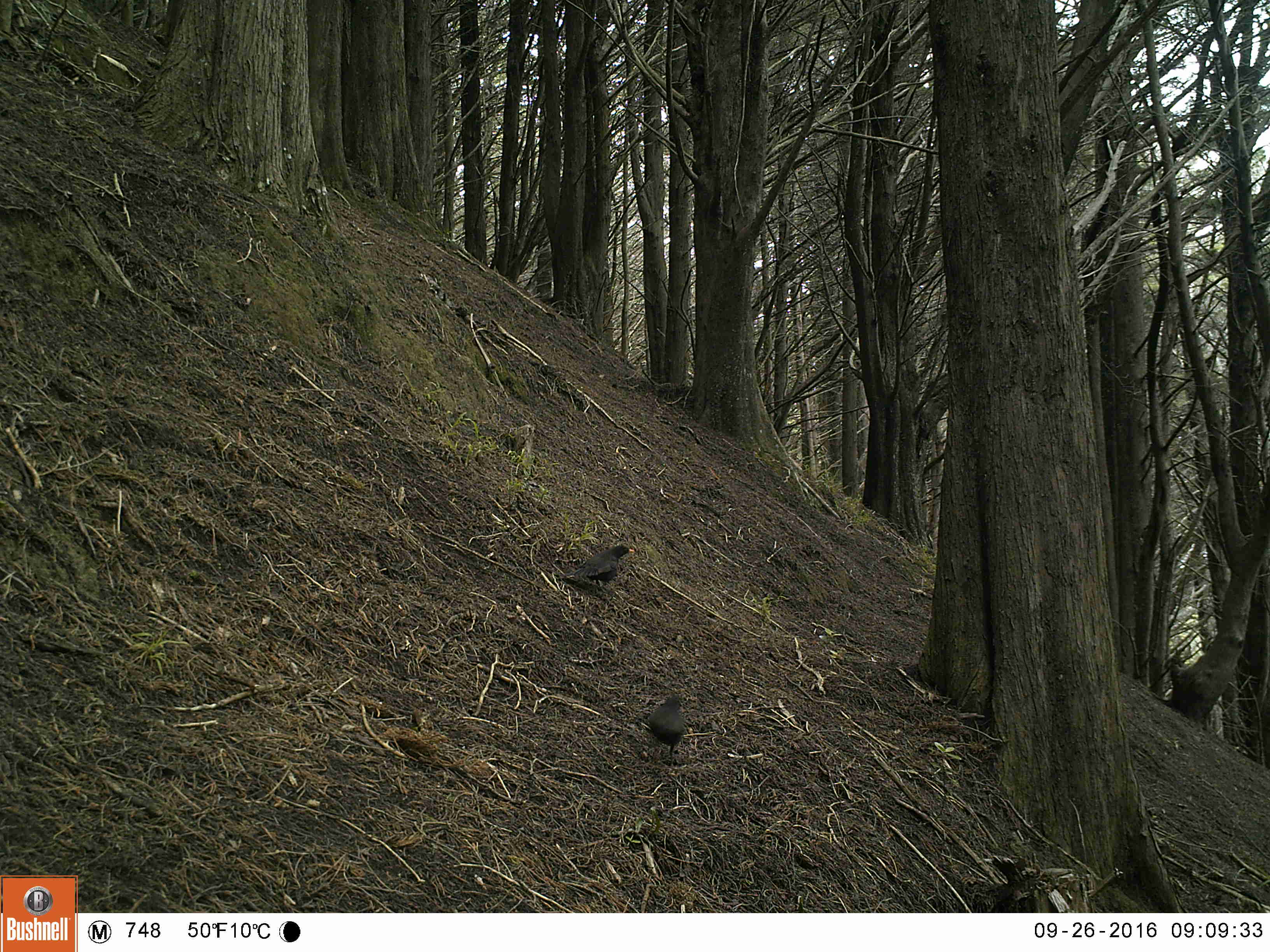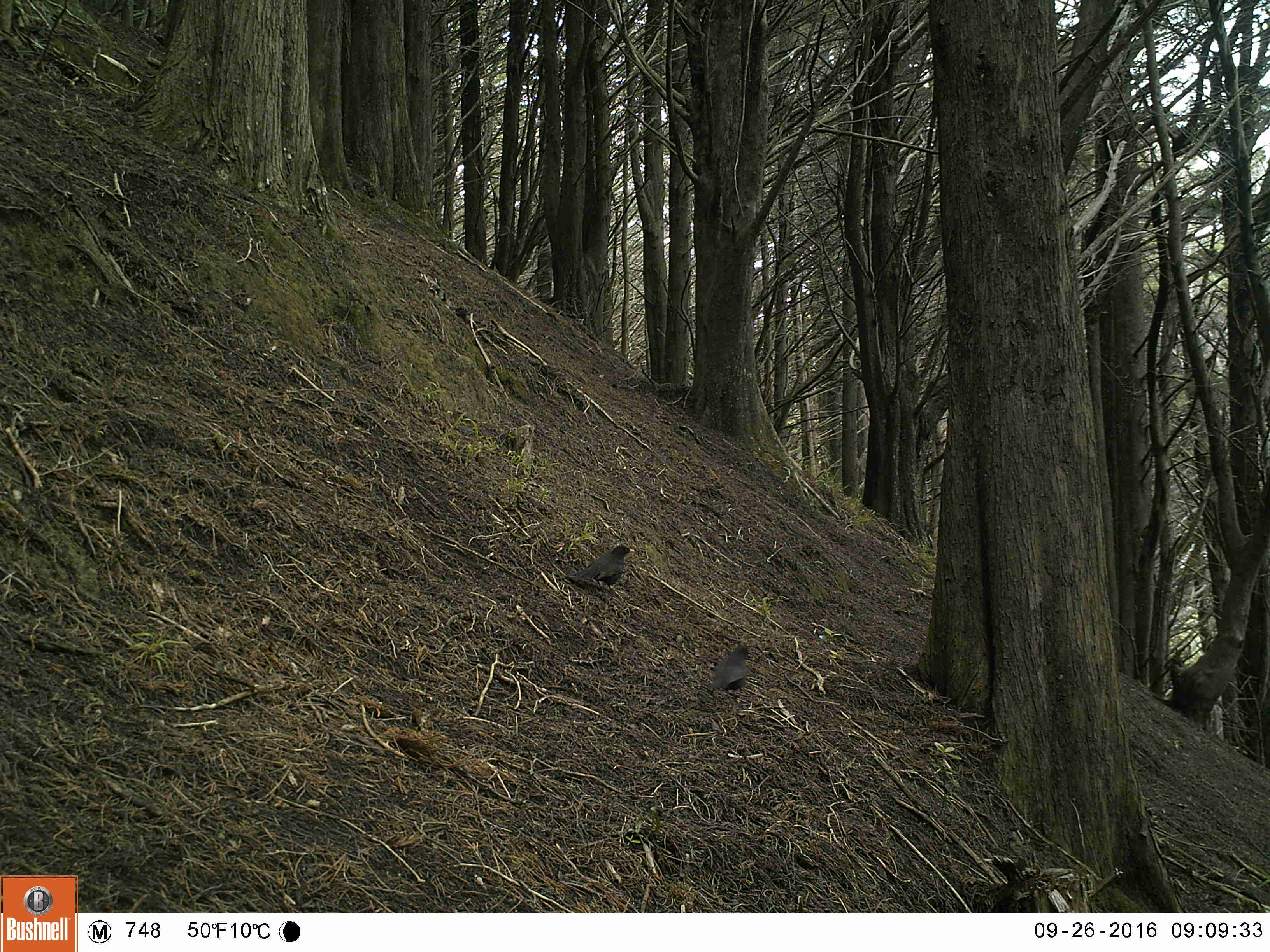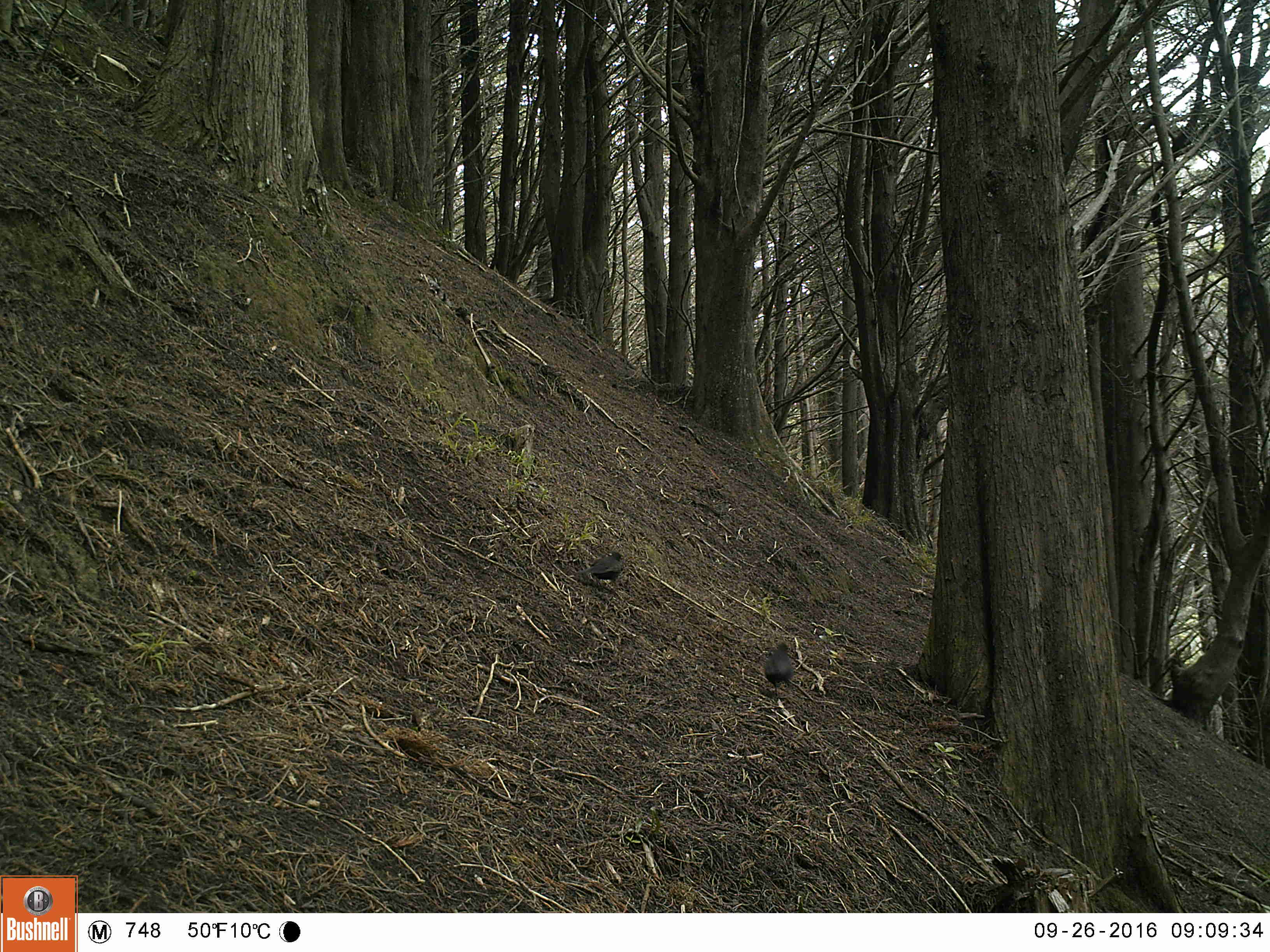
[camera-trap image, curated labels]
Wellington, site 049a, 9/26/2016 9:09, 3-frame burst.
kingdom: Animalia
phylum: Chordata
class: Aves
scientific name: Aves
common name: bird